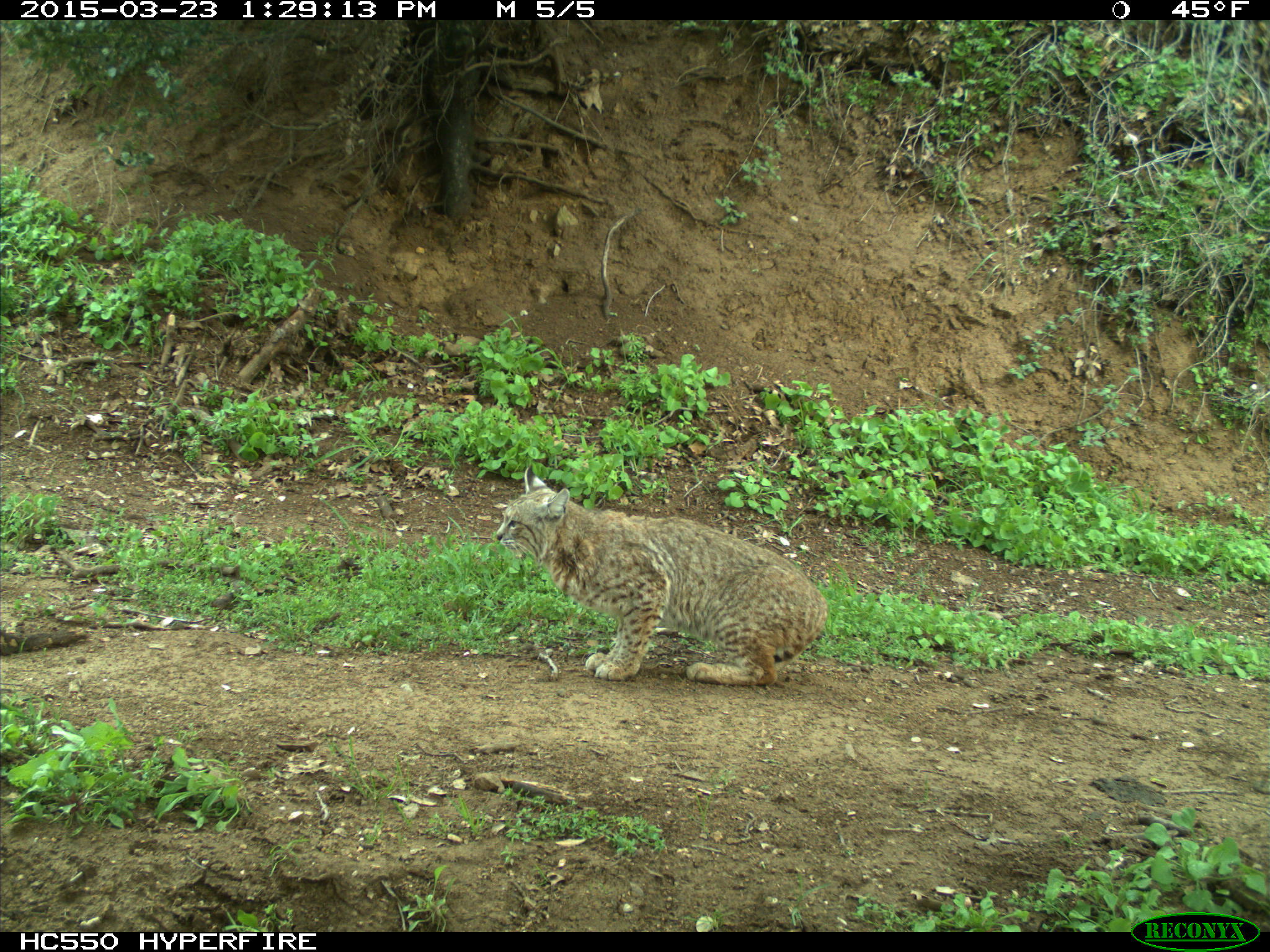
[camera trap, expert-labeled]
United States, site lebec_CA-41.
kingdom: Animalia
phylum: Chordata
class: Mammalia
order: Carnivora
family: Felidae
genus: Lynx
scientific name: Lynx rufus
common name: bobcat